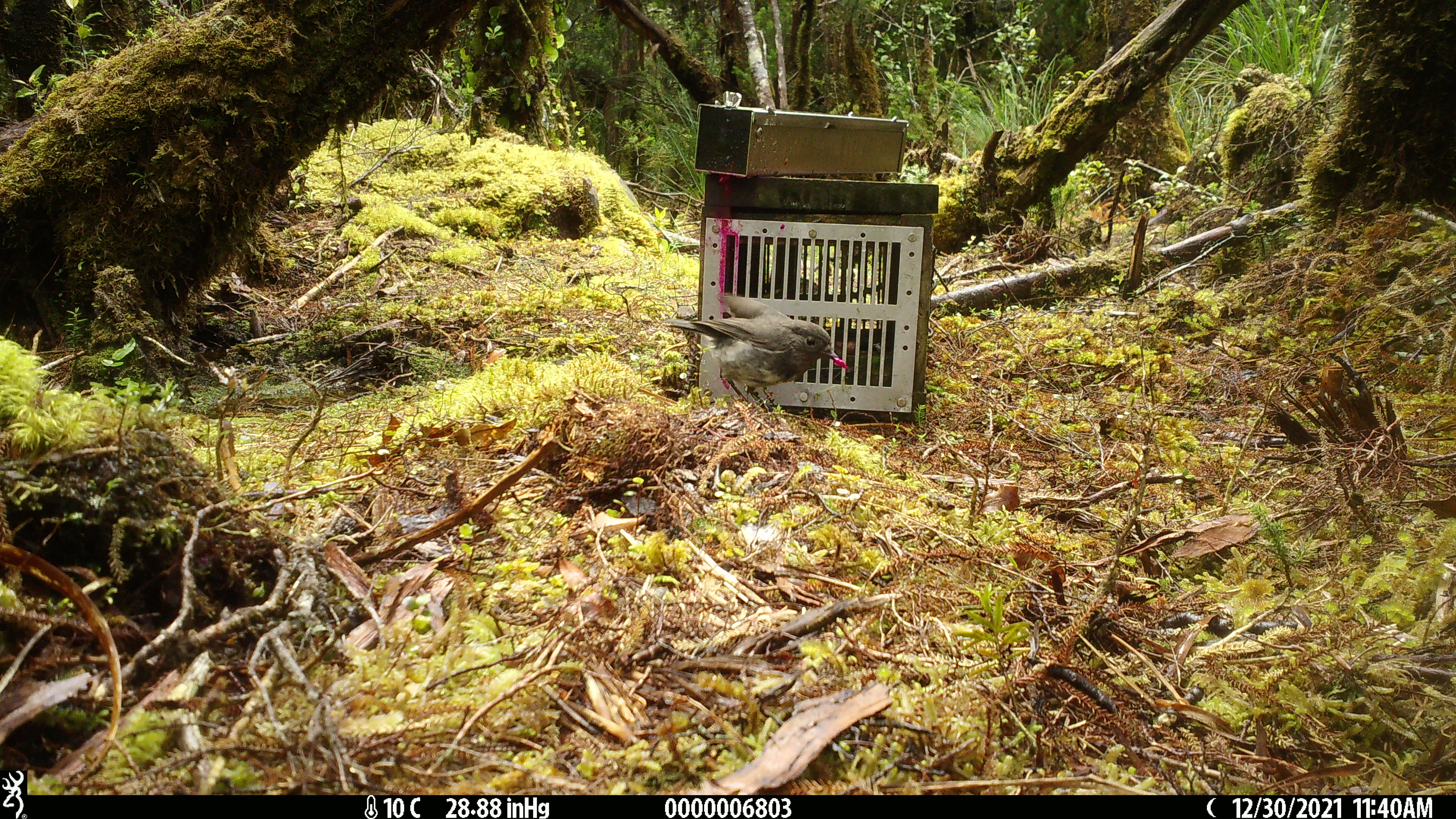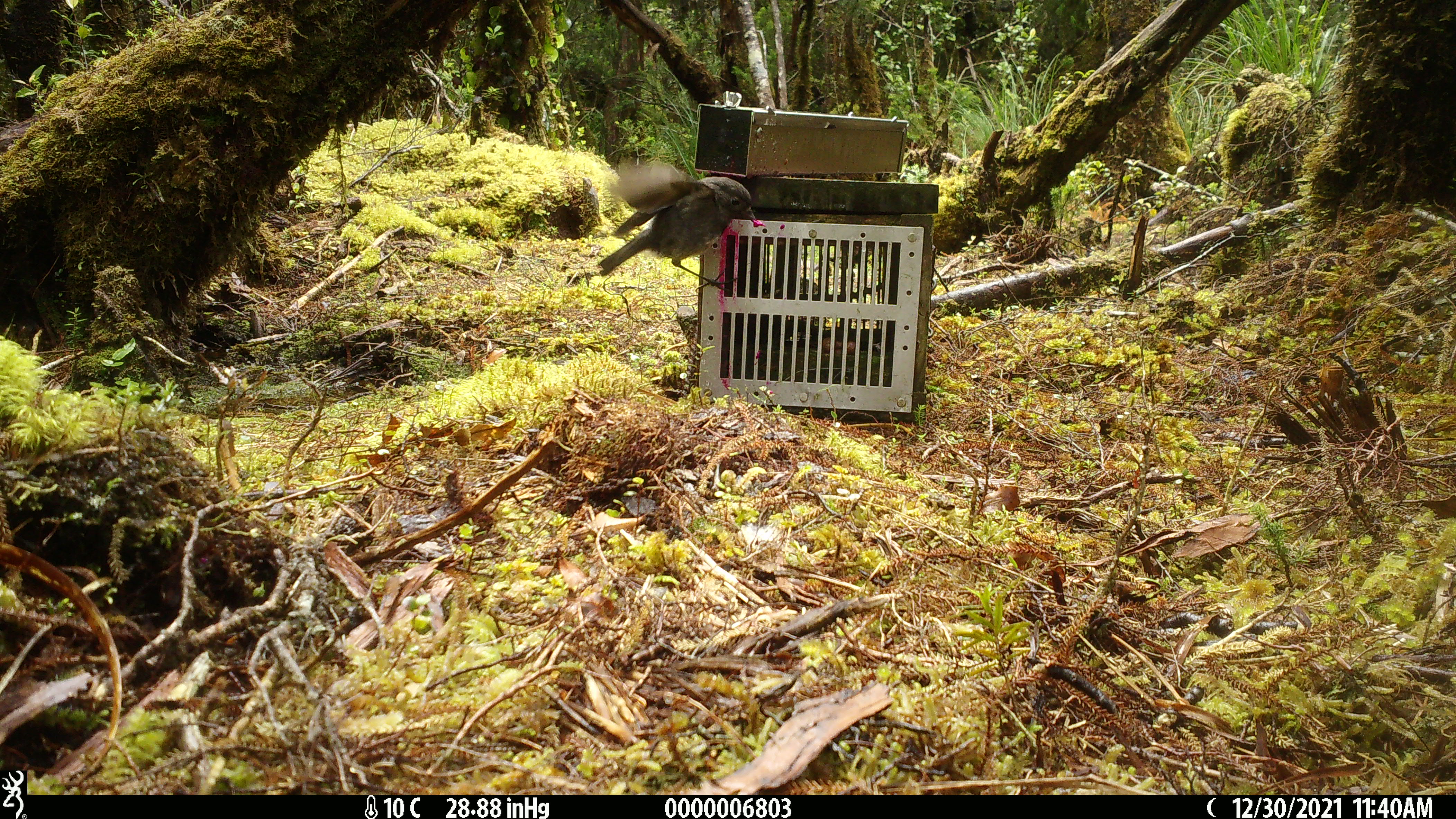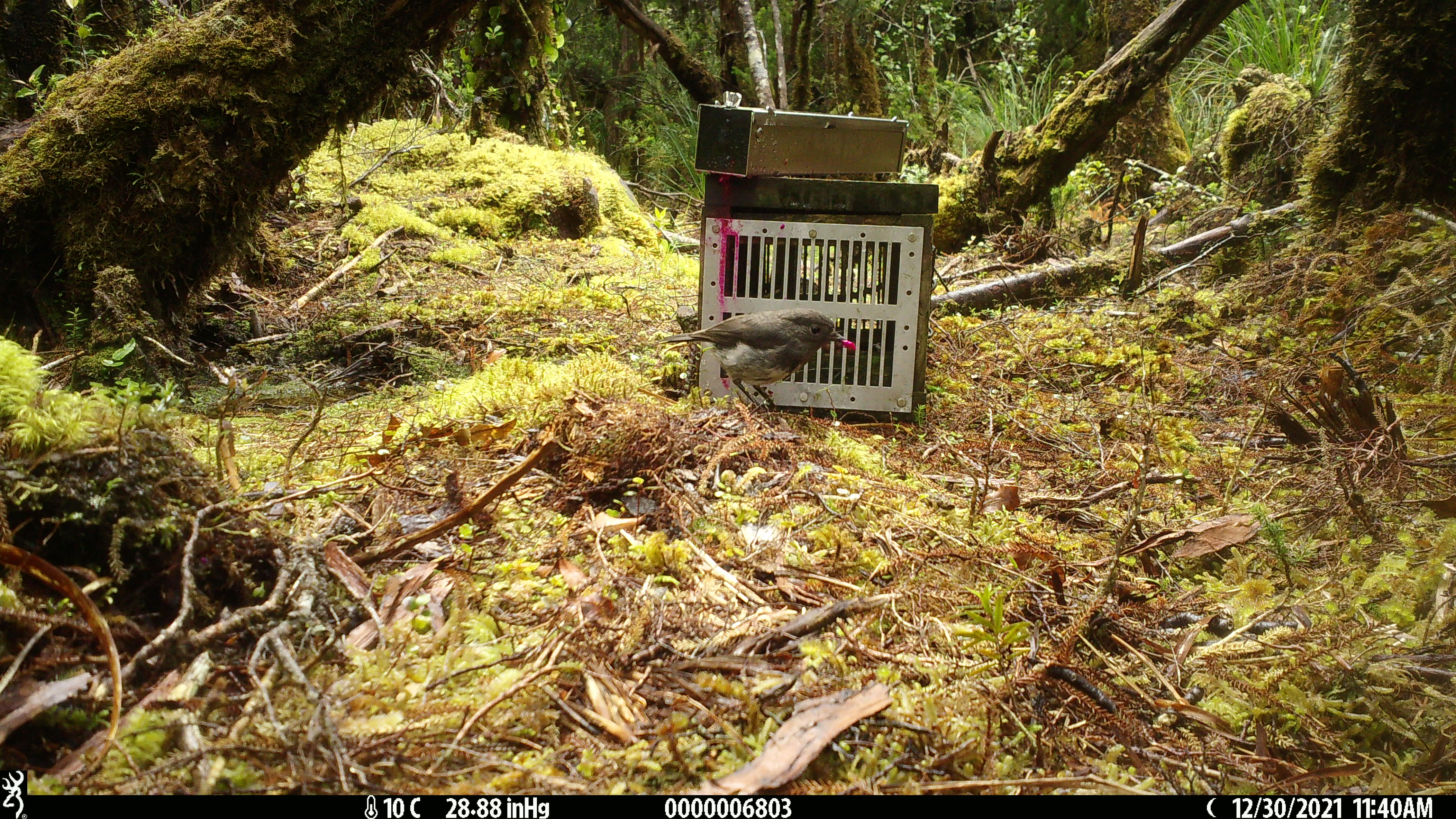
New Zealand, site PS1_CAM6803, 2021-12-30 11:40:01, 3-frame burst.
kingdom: Animalia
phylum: Chordata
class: Aves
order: Passeriformes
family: Petroicidae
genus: Petroica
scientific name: Petroica australis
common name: new zealand robin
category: robin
Robin (new zealand robin) (Petroica australis).